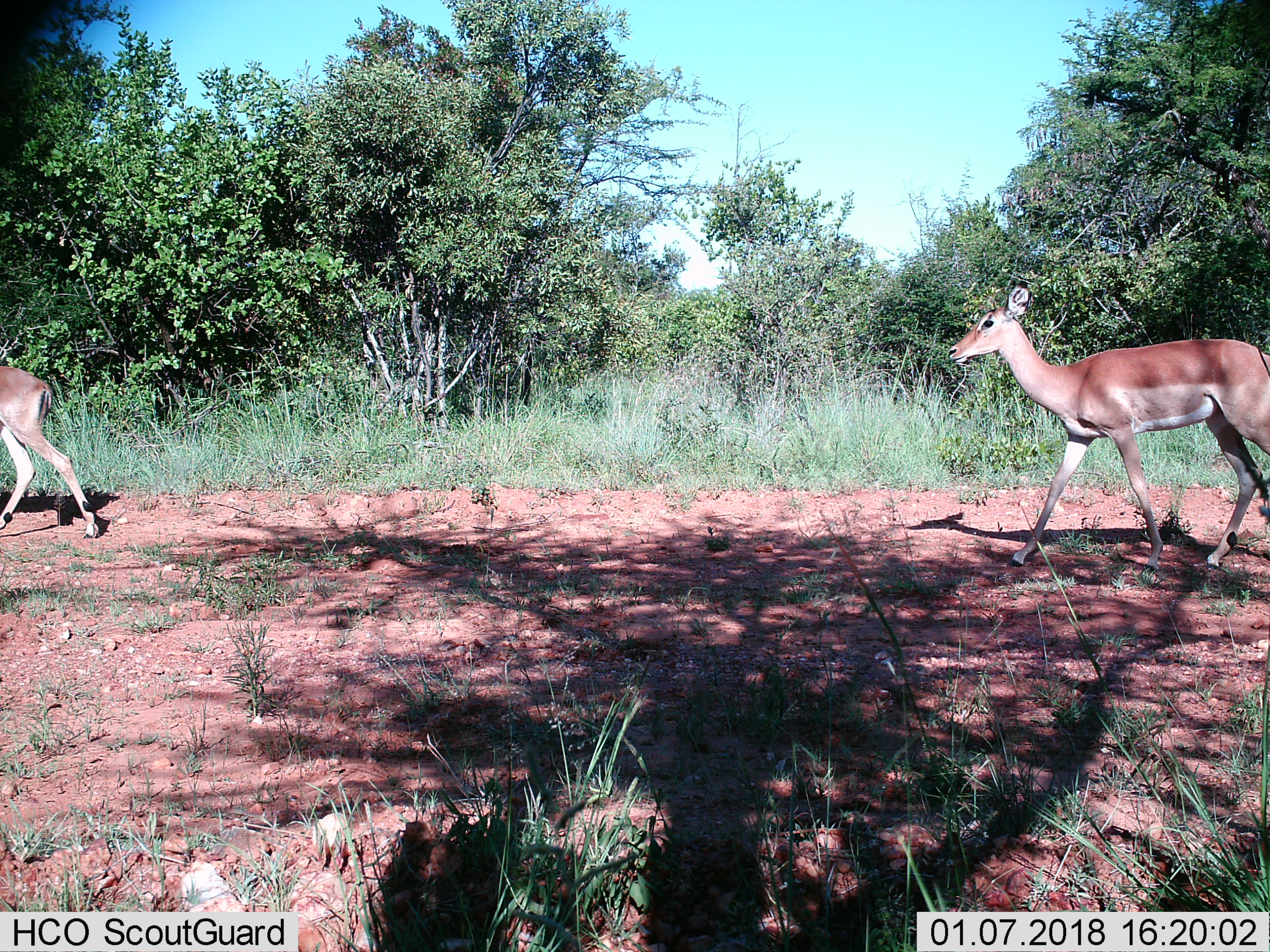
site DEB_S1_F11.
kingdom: Animalia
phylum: Chordata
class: Mammalia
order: Artiodactyla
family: Bovidae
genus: Aepyceros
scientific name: Aepyceros melampus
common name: impala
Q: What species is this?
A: Impala (Aepyceros melampus).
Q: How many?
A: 2.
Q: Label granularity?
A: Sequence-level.